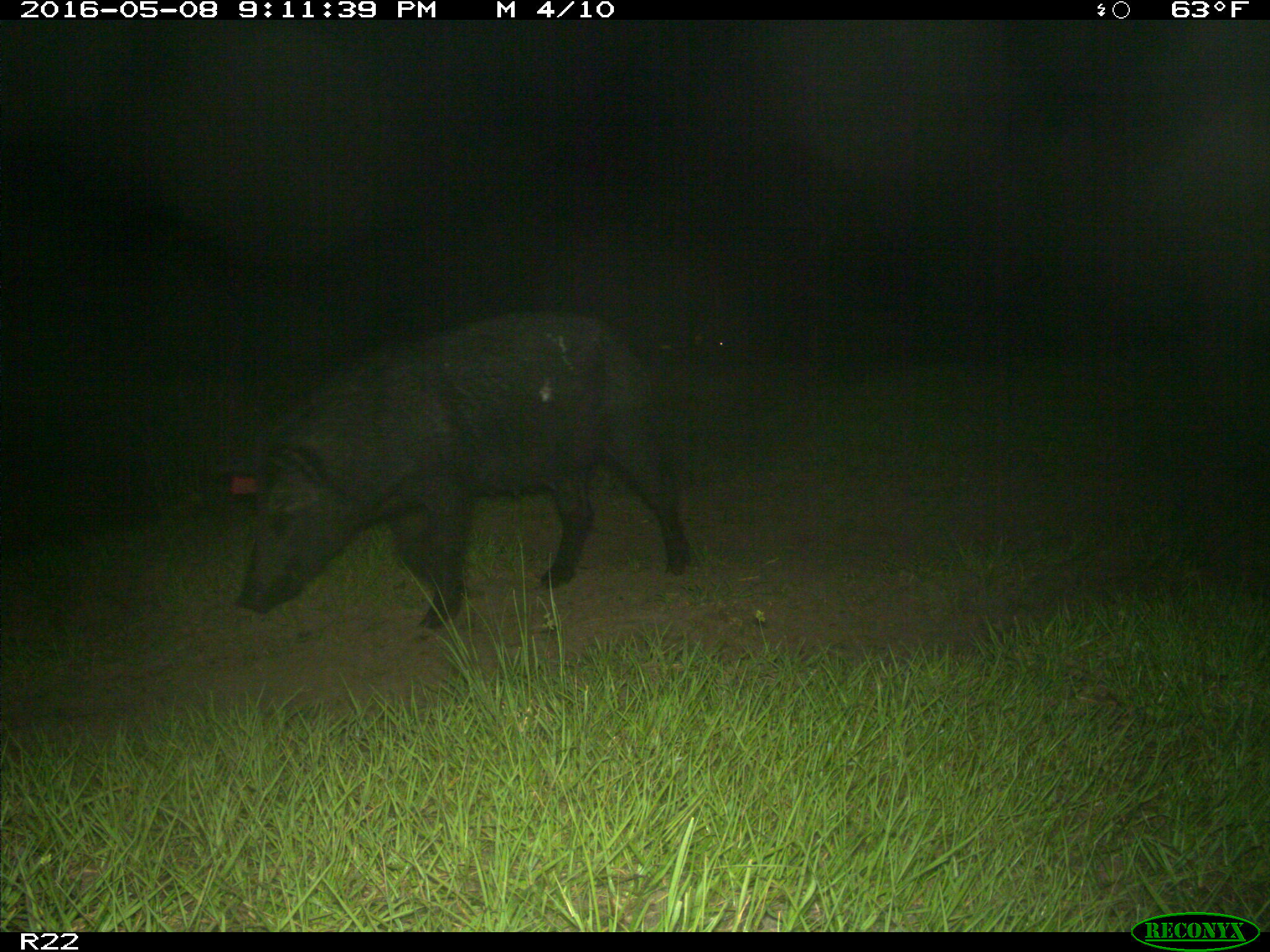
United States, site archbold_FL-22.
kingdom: Animalia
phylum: Chordata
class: Mammalia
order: Artiodactyla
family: Suidae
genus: Sus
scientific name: Sus scrofa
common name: wild boar